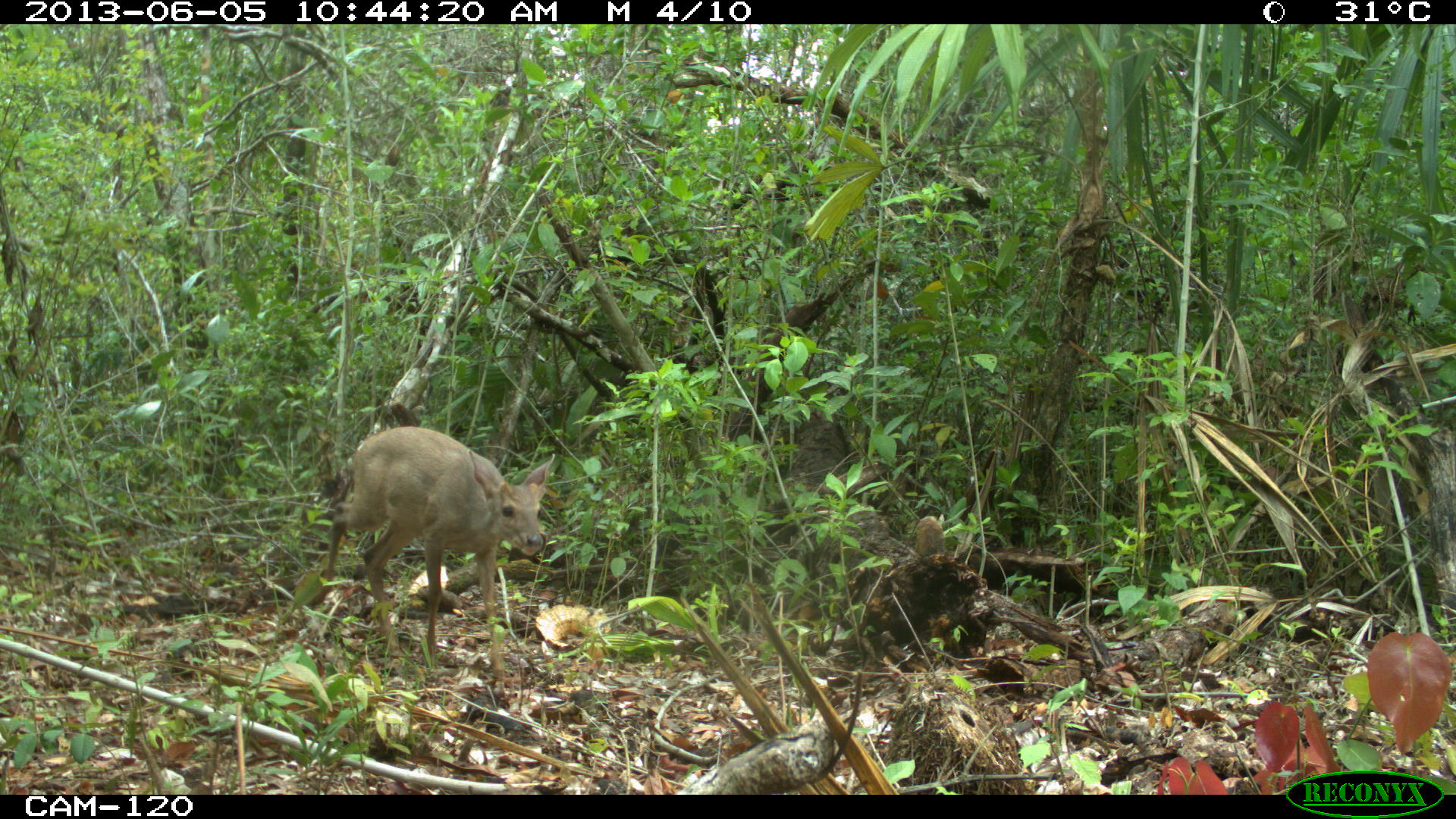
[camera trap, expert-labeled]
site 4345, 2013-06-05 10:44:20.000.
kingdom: Animalia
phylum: Chordata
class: Mammalia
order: Artiodactyla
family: Cervidae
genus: Odocoileus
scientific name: Odocoileus pandora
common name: yucatán brown brocket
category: mazama pandora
Mazama pandora (yucatán brown brocket) (Odocoileus pandora), count 1, sex female.